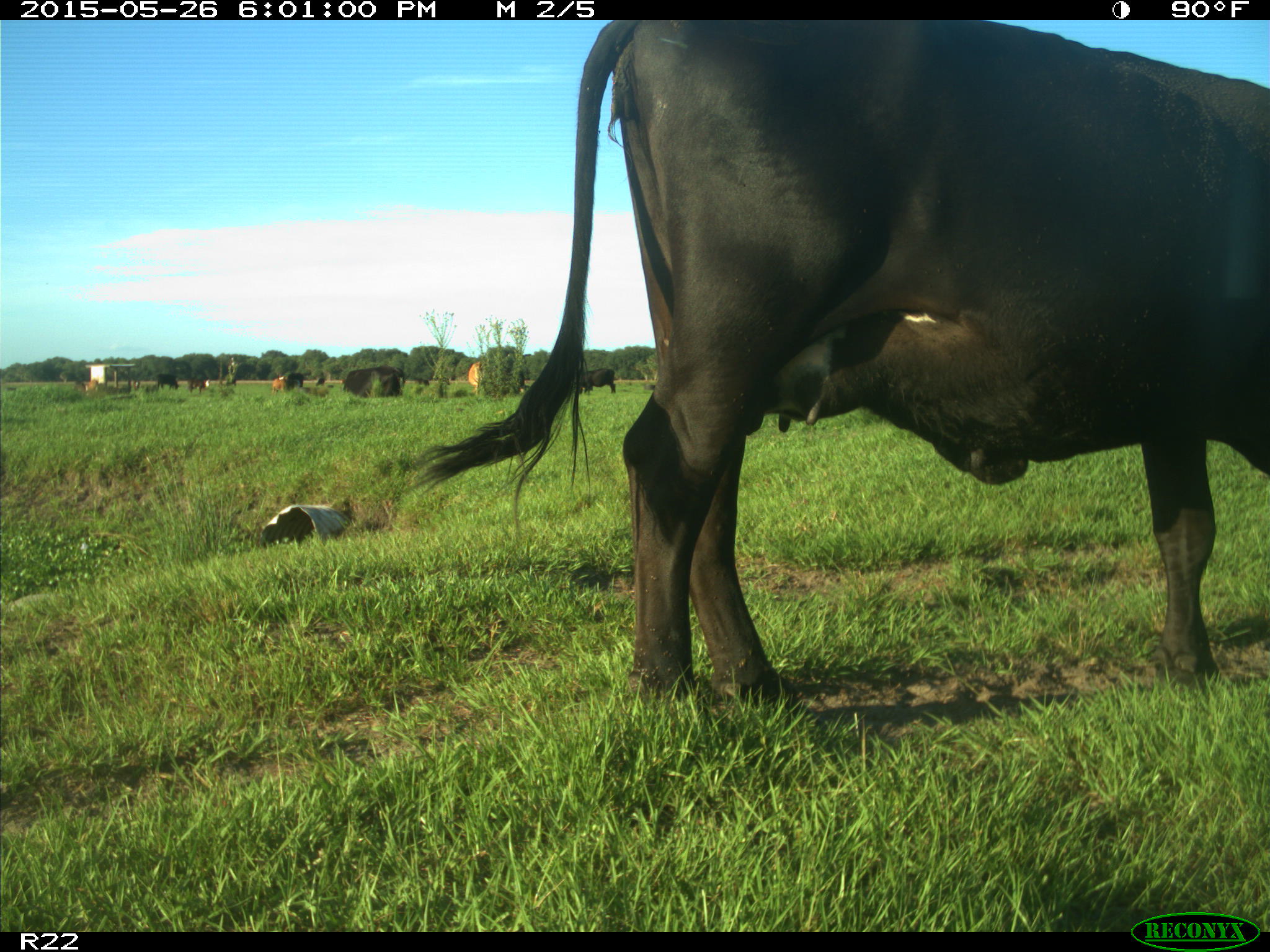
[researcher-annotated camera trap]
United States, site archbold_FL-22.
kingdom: Animalia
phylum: Chordata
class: Mammalia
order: Artiodactyla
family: Bovidae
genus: Bos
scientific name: Bos taurus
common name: domestic cow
Bos taurus (domestic cow).